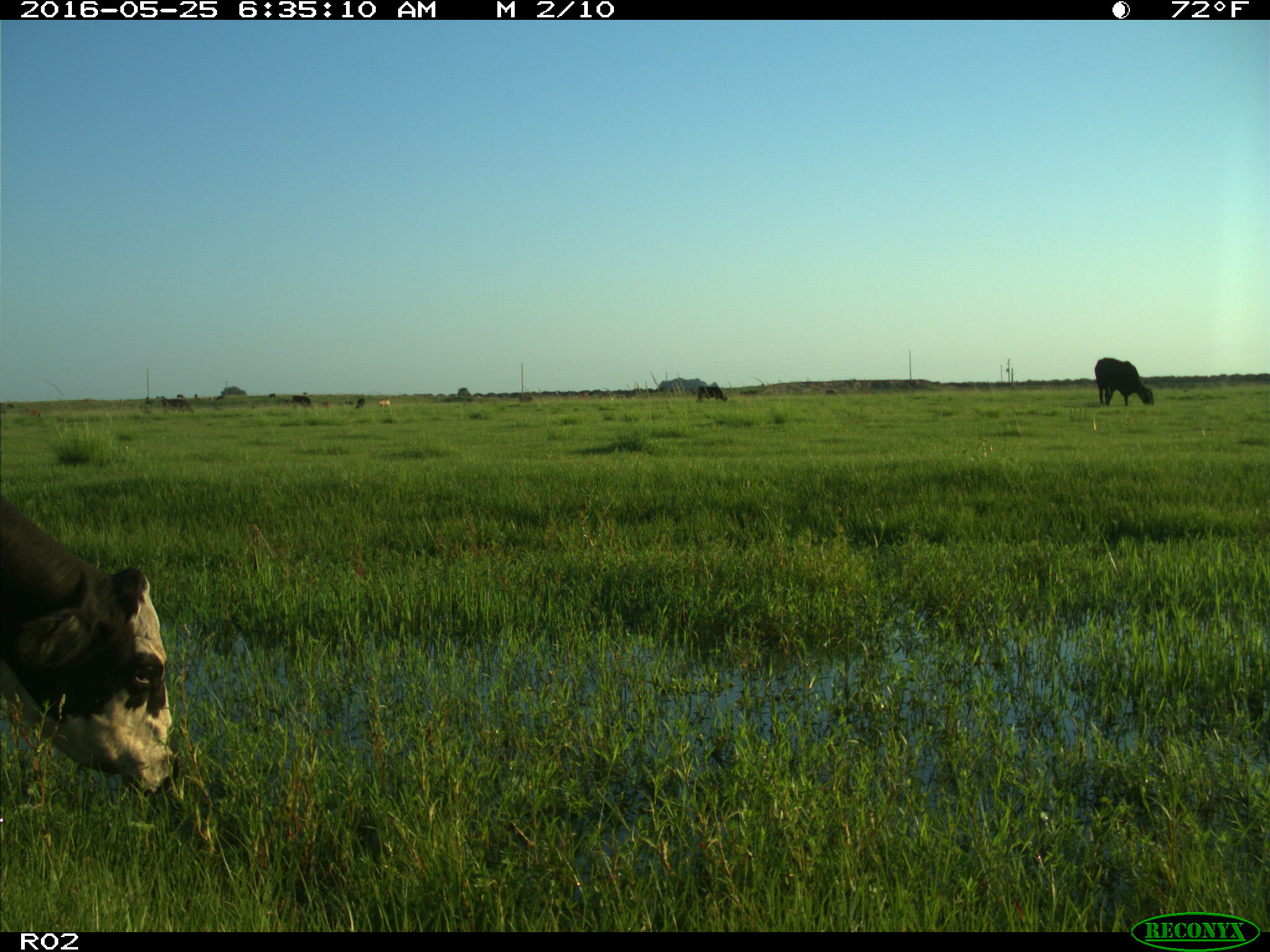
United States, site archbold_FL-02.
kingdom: Animalia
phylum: Chordata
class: Mammalia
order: Artiodactyla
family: Bovidae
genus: Bos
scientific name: Bos taurus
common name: domestic cow